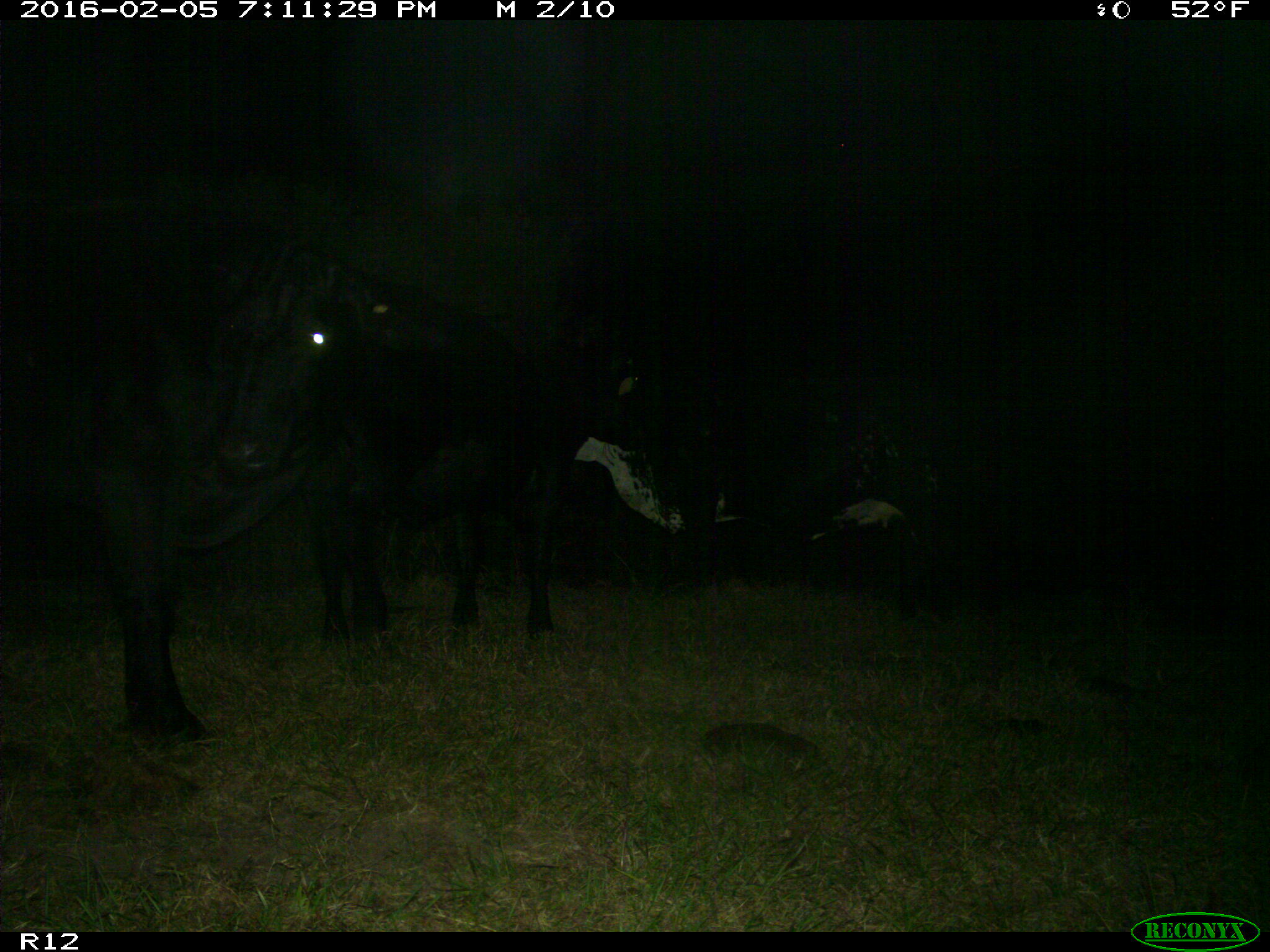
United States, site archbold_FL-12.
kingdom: Animalia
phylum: Chordata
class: Mammalia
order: Artiodactyla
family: Bovidae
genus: Bos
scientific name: Bos taurus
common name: domestic cow